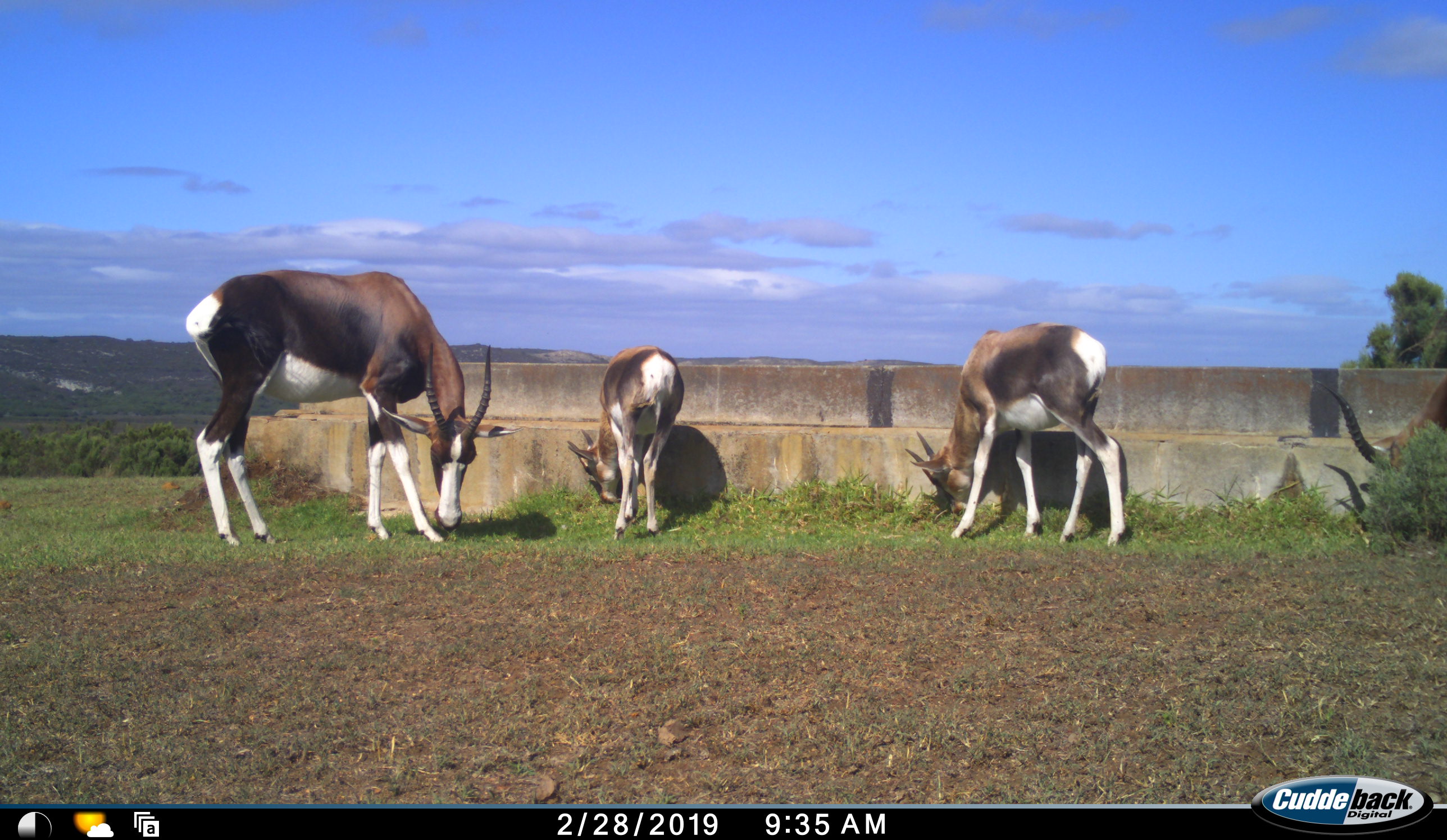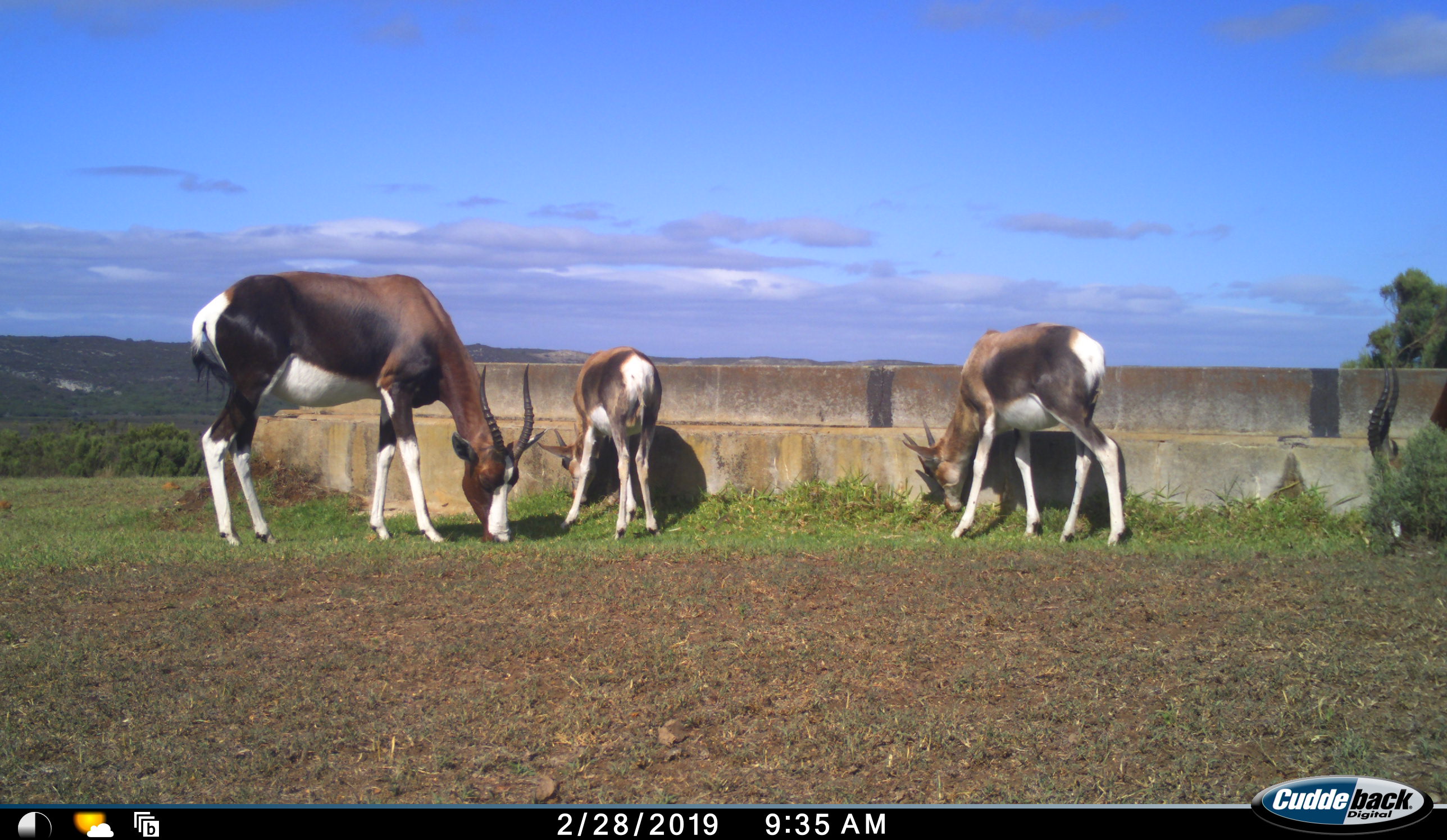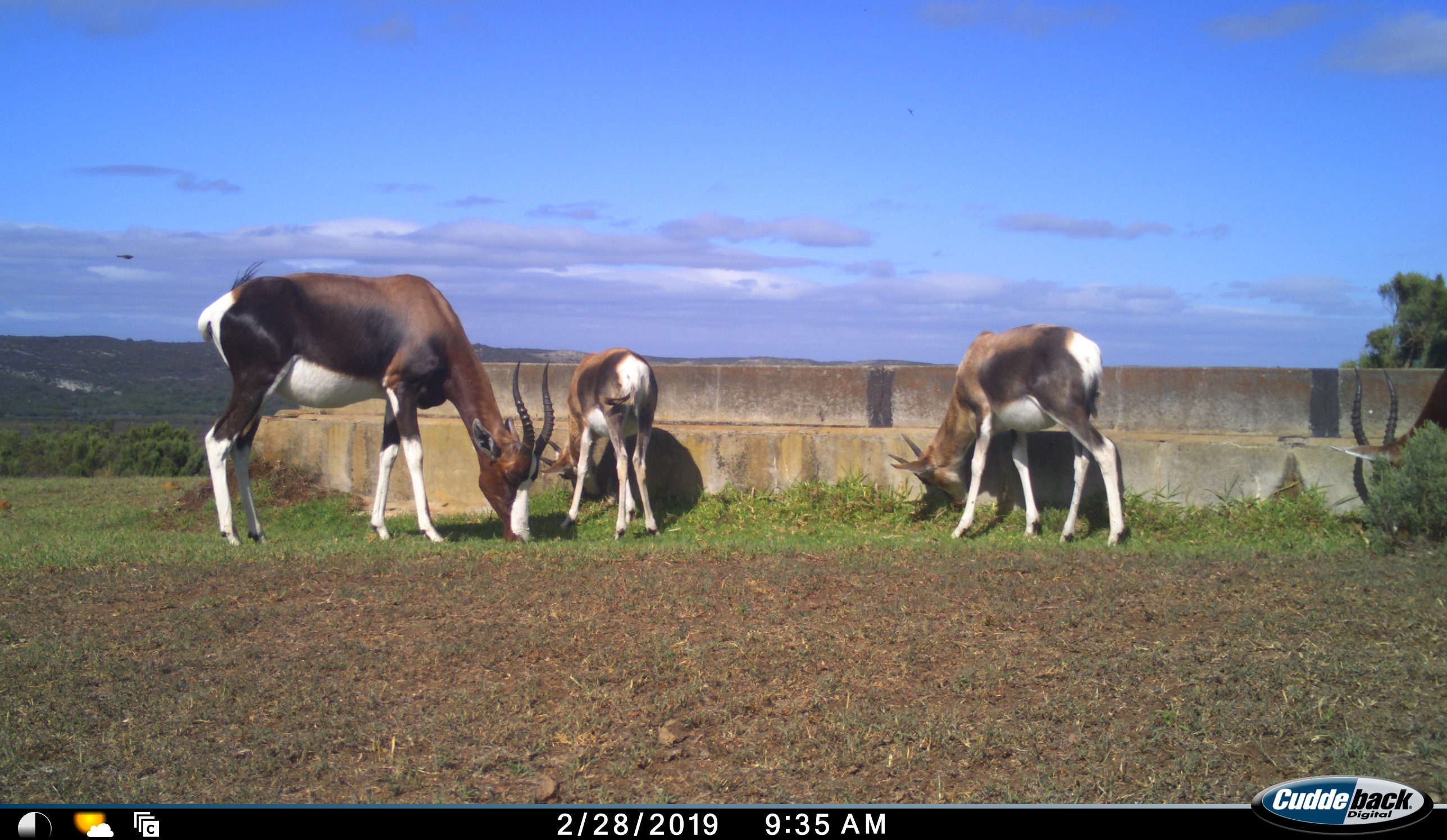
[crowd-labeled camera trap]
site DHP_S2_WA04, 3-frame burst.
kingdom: Animalia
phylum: Chordata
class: Mammalia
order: Artiodactyla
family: Bovidae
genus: Damaliscus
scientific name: Damaliscus pygargus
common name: bontebok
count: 4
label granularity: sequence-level